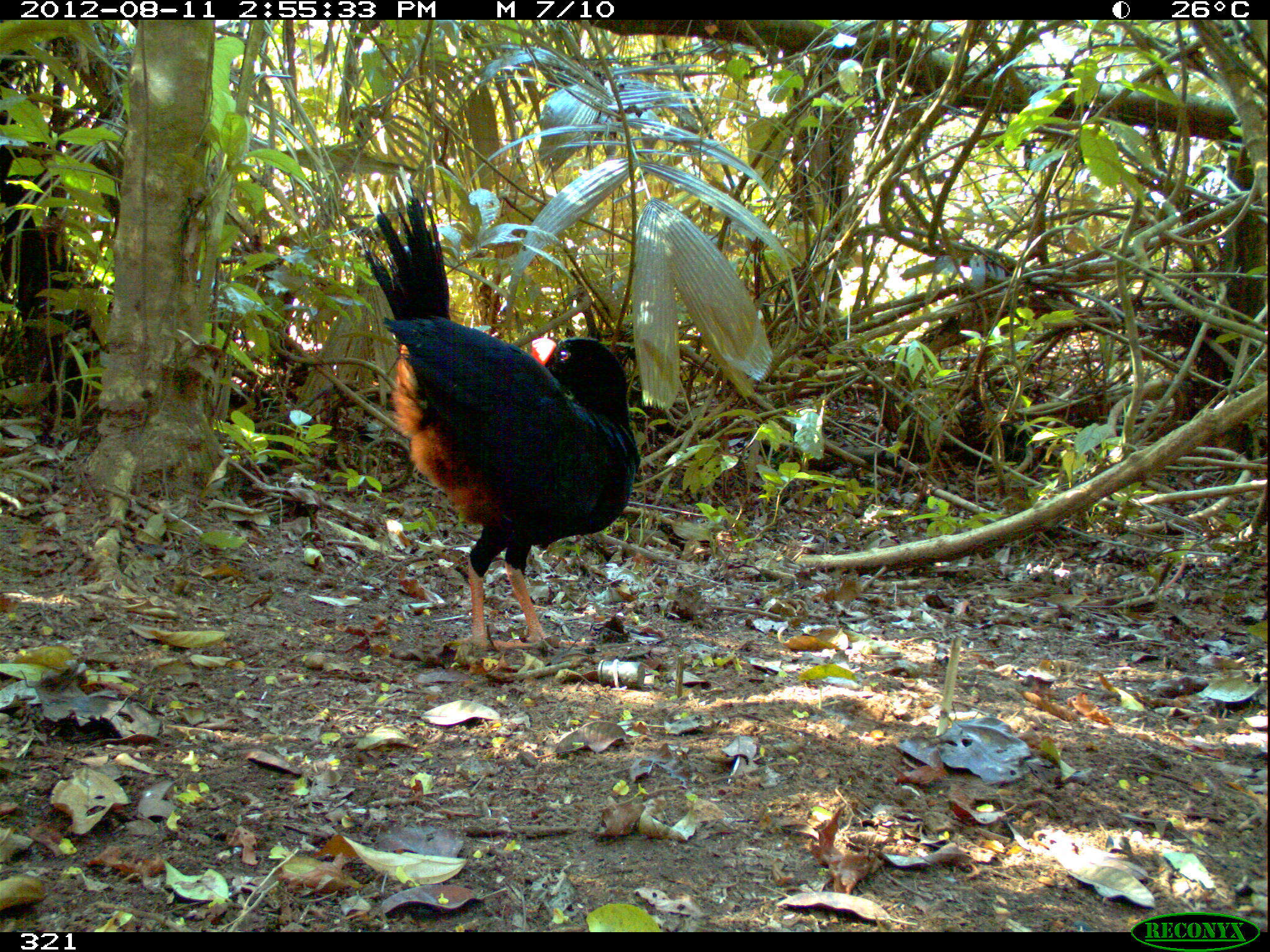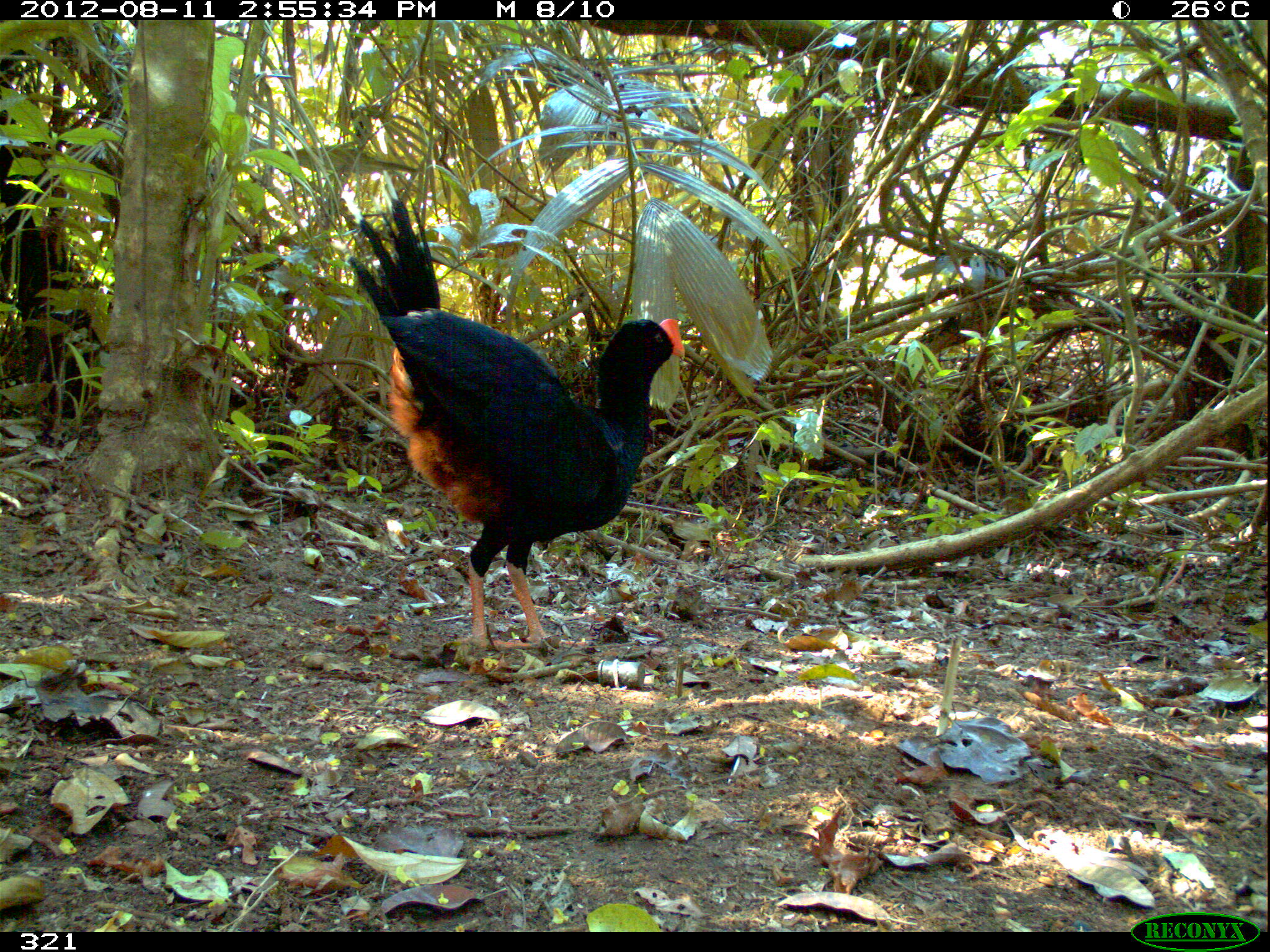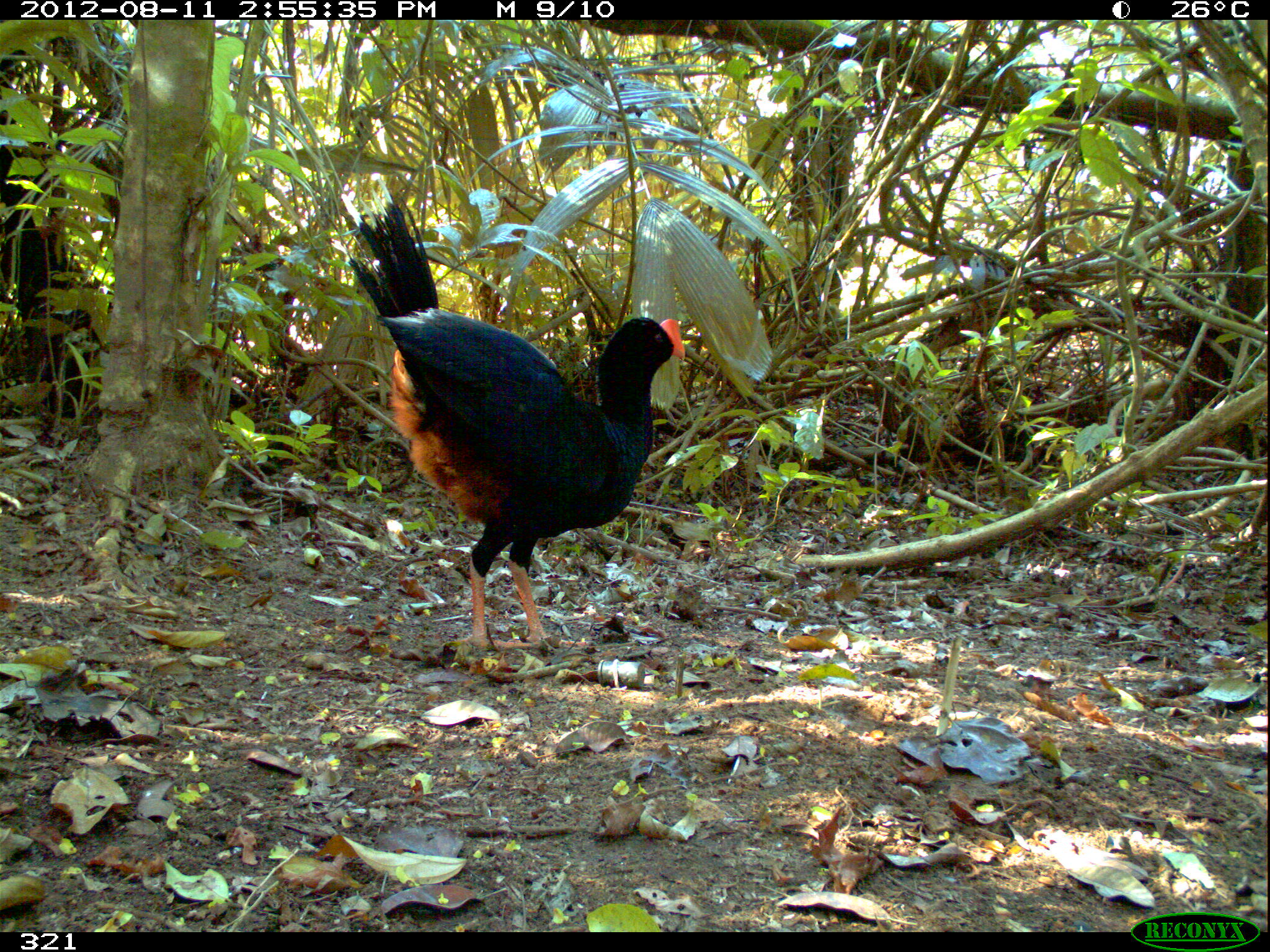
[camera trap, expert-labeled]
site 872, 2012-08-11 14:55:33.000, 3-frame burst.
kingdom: Animalia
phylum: Chordata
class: Aves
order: Galliformes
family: Cracidae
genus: Mitu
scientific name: Mitu tuberosum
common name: razor-billed curassow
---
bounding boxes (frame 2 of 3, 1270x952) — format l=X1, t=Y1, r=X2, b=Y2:
mitu tuberosum: l=330, t=186, r=685, b=653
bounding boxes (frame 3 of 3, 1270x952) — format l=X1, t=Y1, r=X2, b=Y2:
mitu tuberosum: l=328, t=187, r=685, b=654; l=519, t=173, r=523, b=177